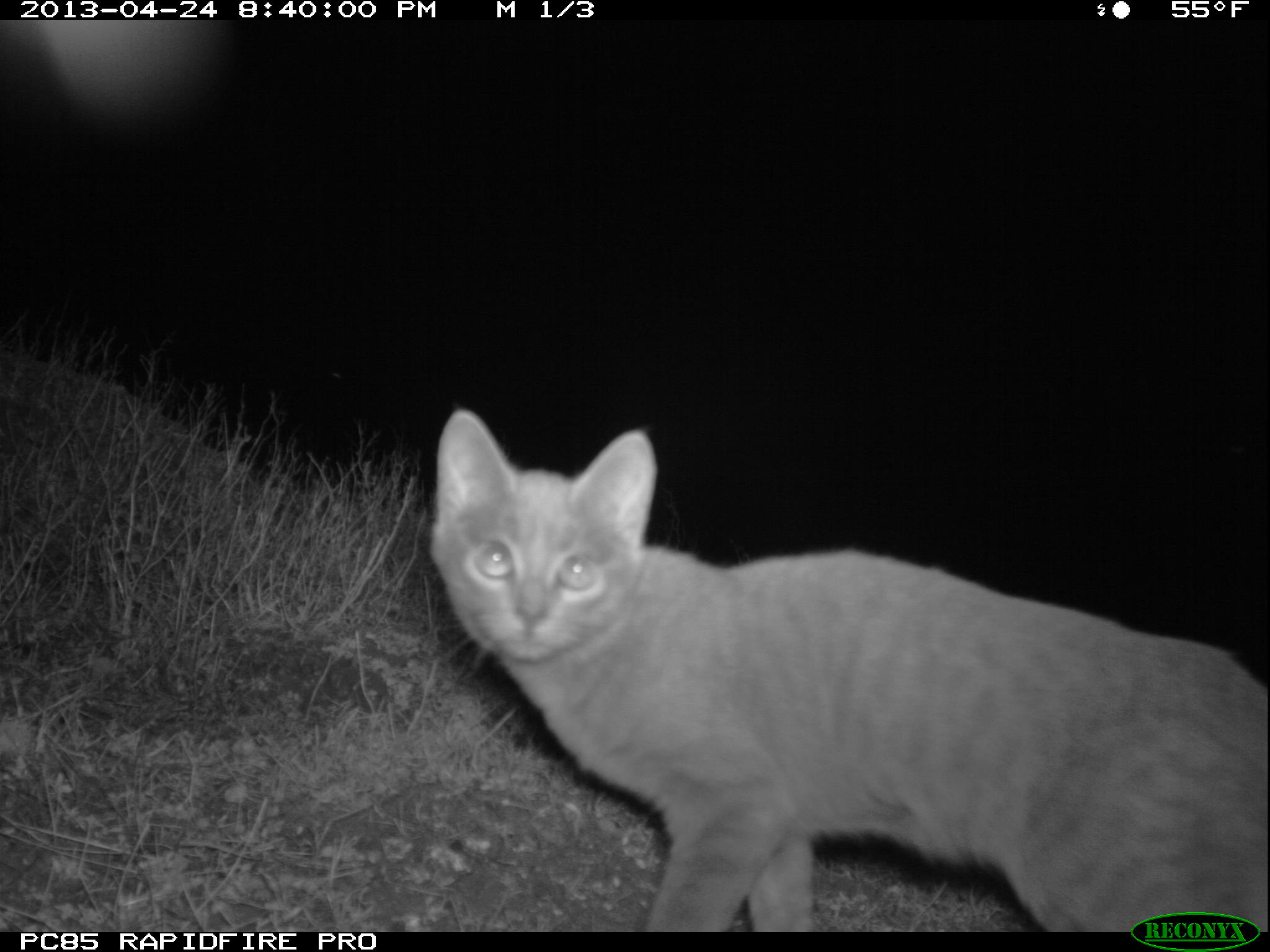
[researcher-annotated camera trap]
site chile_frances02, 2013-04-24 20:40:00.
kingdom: Animalia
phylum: Chordata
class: Mammalia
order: Carnivora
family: Felidae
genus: Felis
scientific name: Felis catus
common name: cat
Cat (Felis catus).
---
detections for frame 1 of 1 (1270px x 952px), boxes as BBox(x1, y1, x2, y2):
cat: BBox(419, 413, 1270, 940)